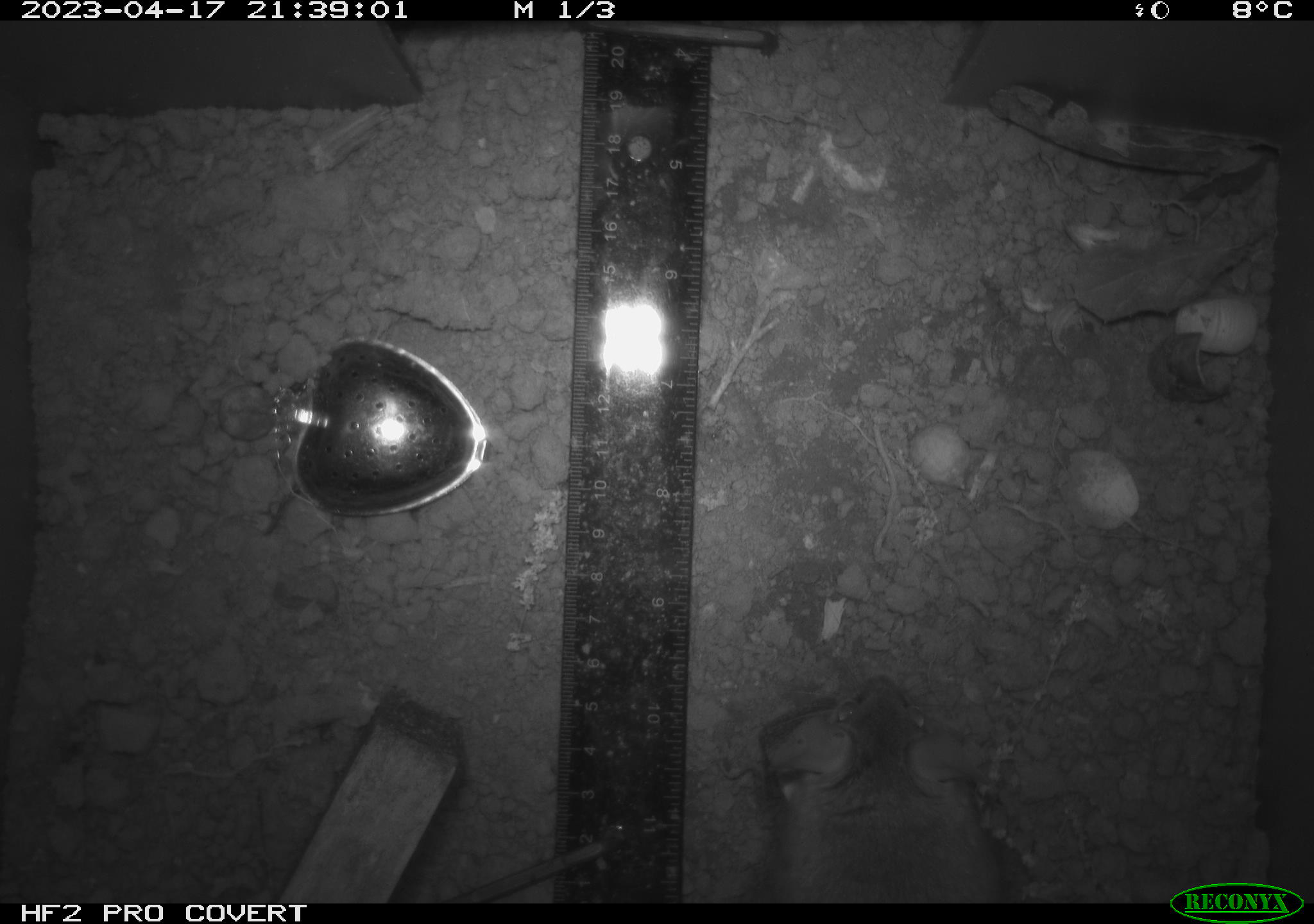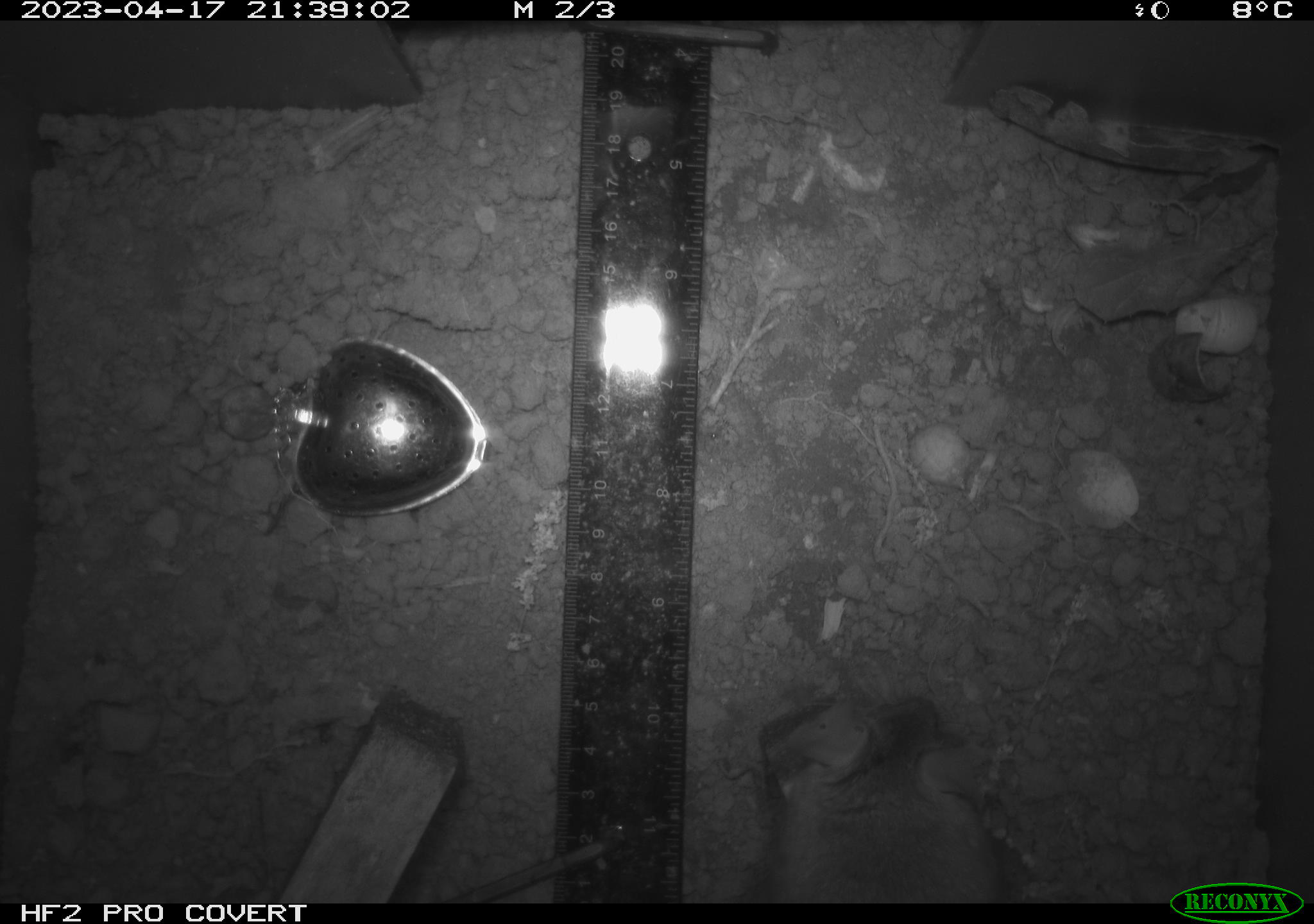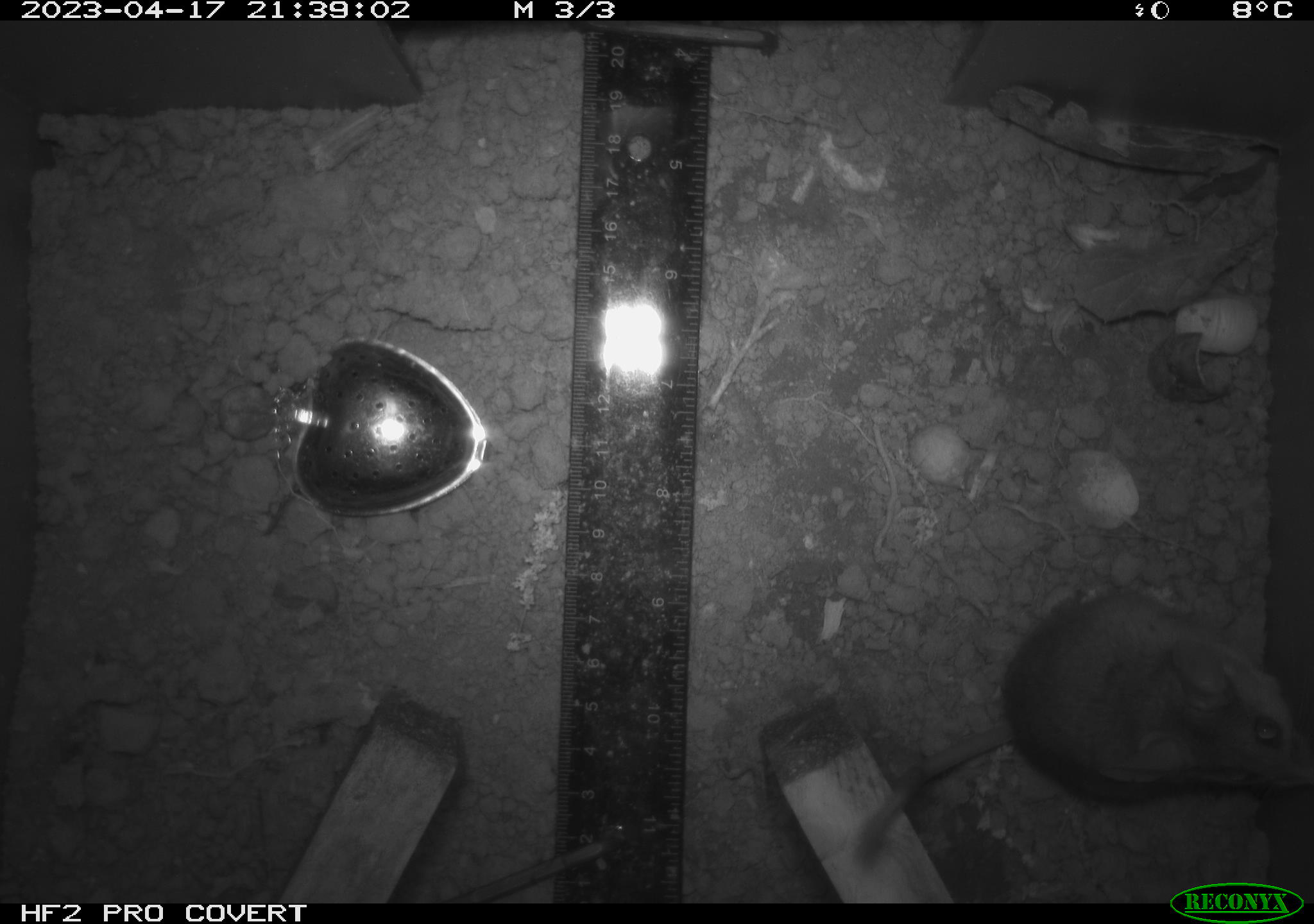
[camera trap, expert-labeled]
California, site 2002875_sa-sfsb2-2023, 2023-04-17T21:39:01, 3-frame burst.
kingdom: Animalia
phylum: Chordata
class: Mammalia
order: Rodentia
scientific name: Rodentia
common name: mouse species